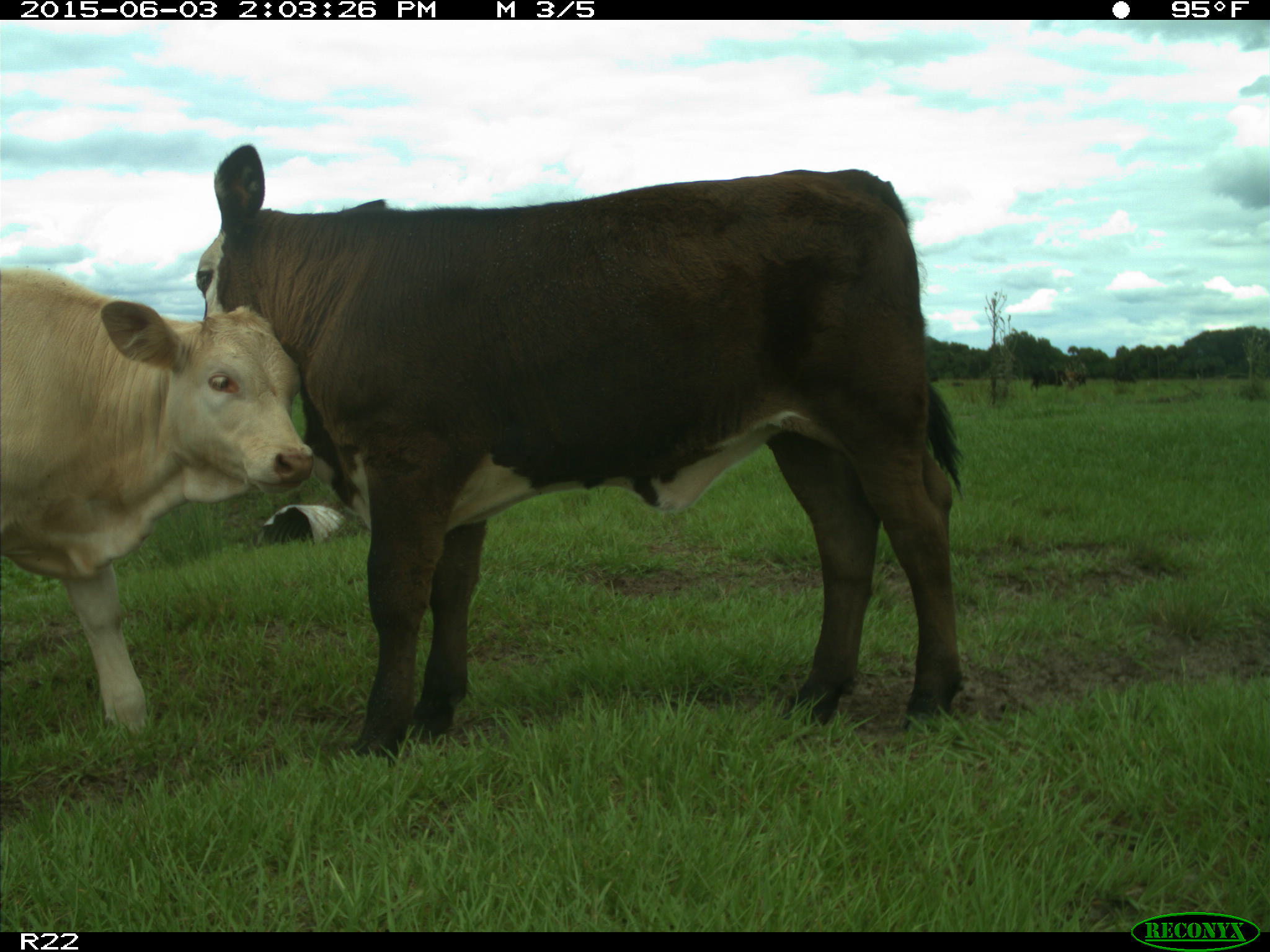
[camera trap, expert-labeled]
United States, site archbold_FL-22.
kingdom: Animalia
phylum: Chordata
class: Mammalia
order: Artiodactyla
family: Bovidae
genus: Bos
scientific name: Bos taurus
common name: domestic cow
Bos taurus (domestic cow).